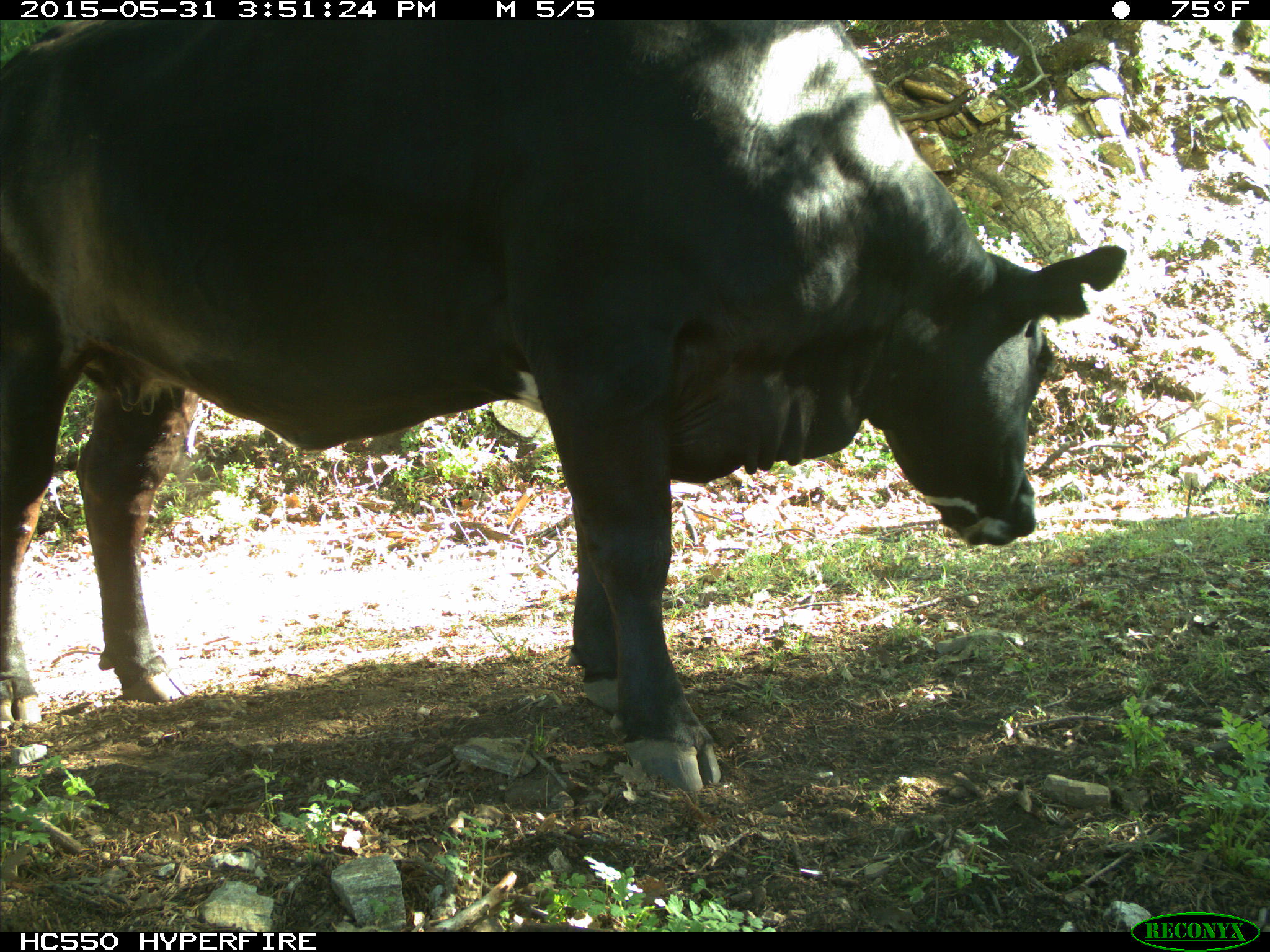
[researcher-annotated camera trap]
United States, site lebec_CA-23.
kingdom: Animalia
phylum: Chordata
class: Mammalia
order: Artiodactyla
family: Bovidae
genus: Bos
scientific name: Bos taurus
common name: domestic cow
Bos taurus (domestic cow).